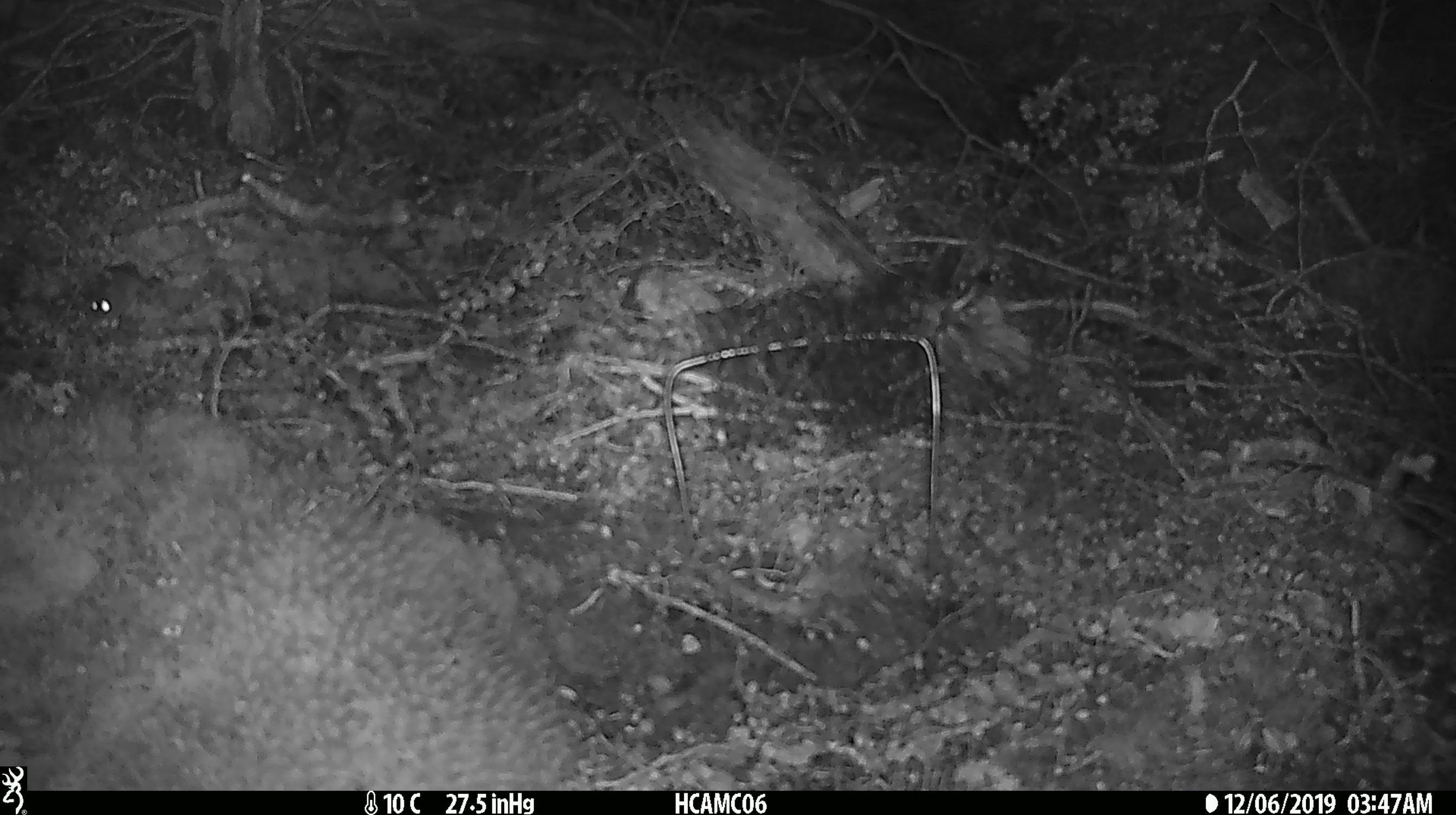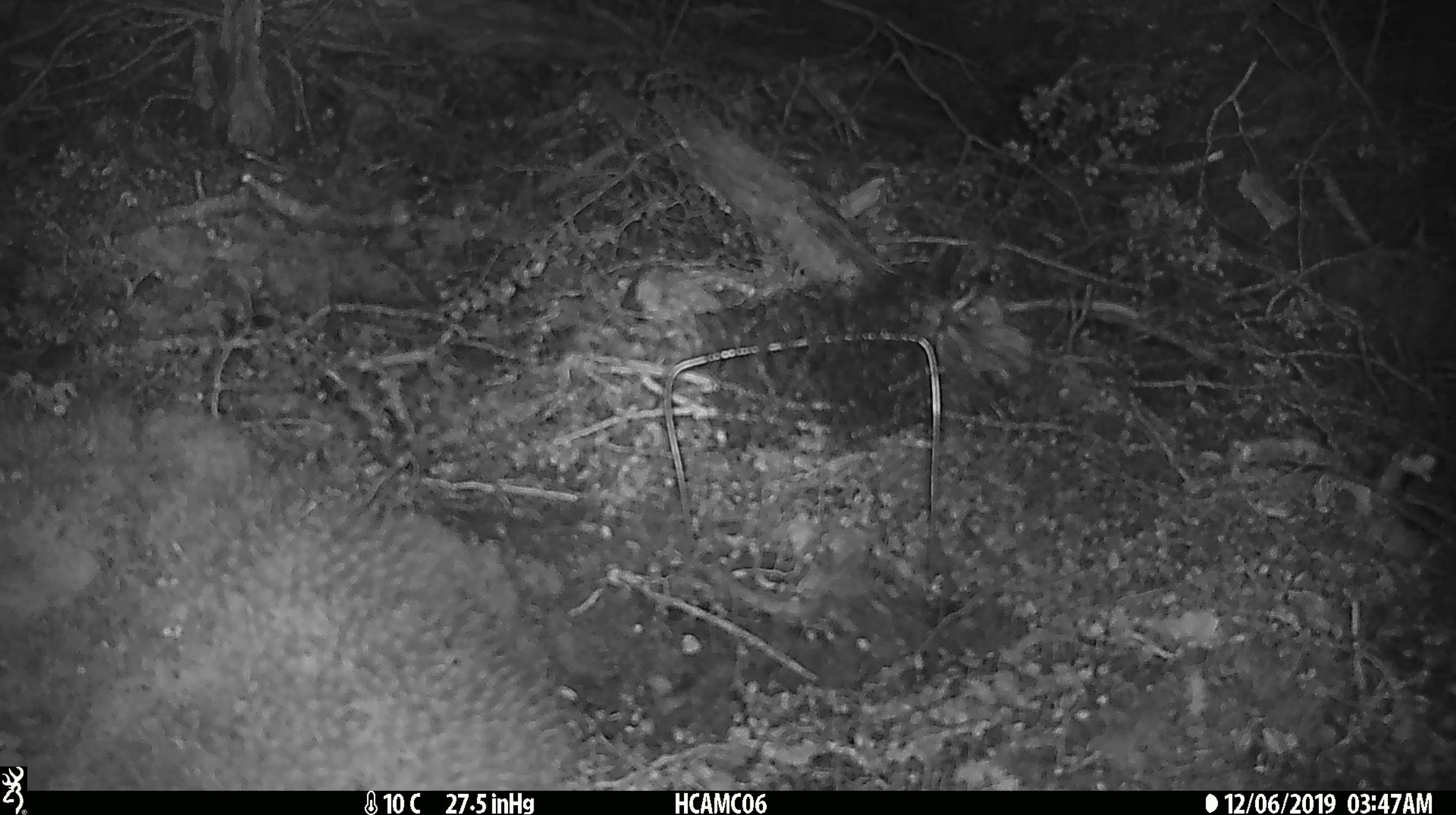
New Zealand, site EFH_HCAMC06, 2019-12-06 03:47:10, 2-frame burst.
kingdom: Animalia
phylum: Chordata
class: Mammalia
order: Rodentia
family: Muridae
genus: Mus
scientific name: Mus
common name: mouse